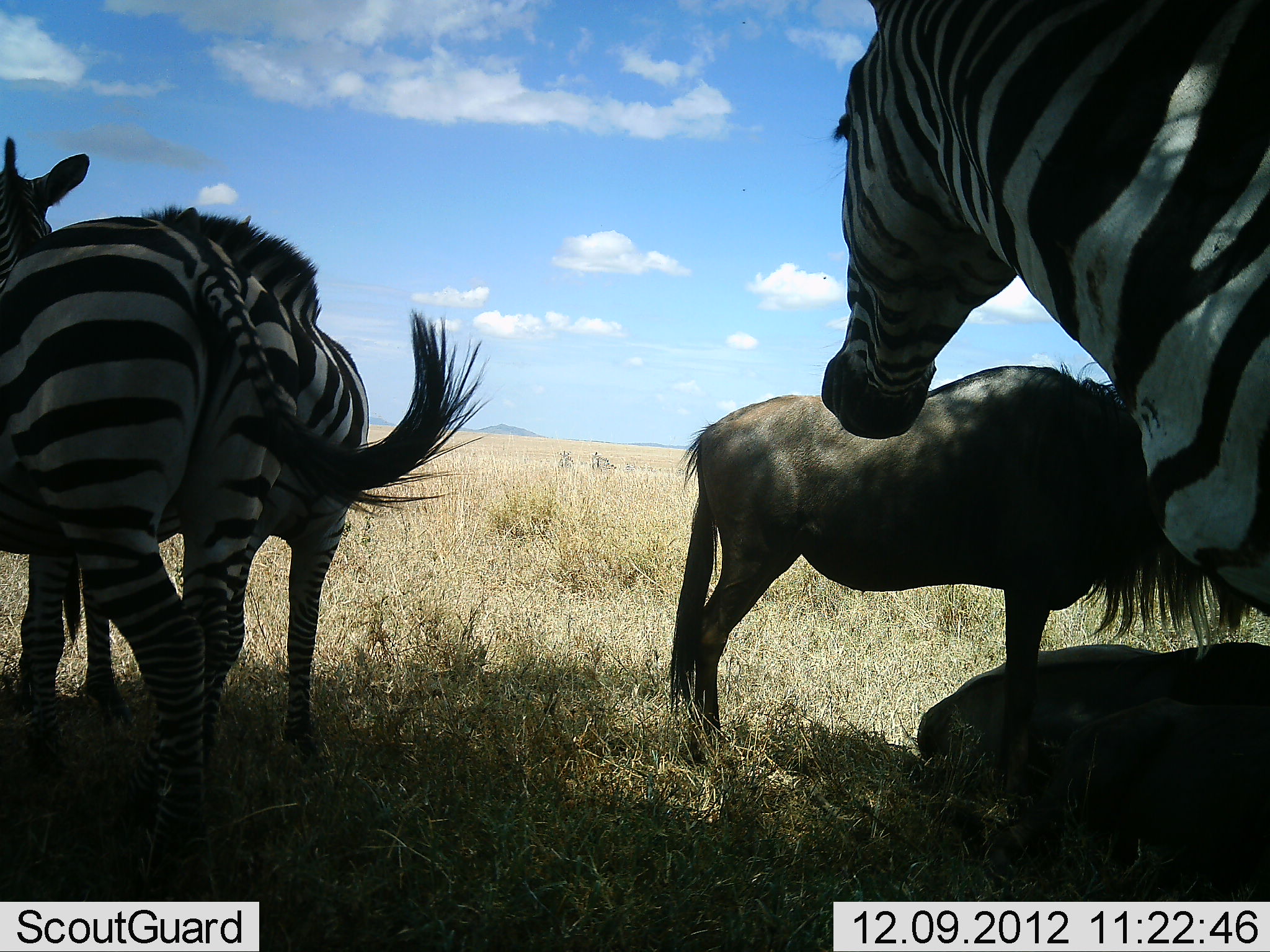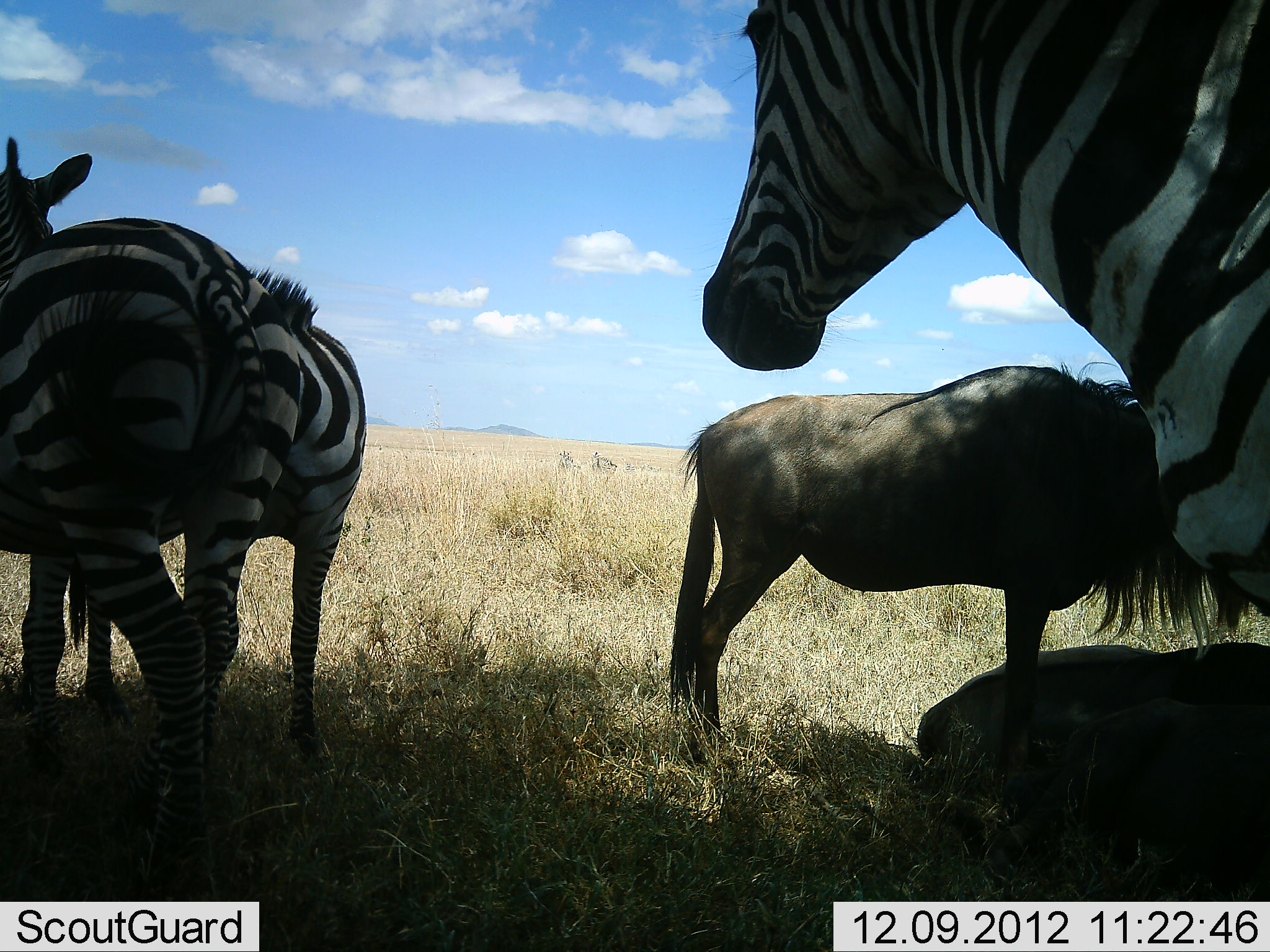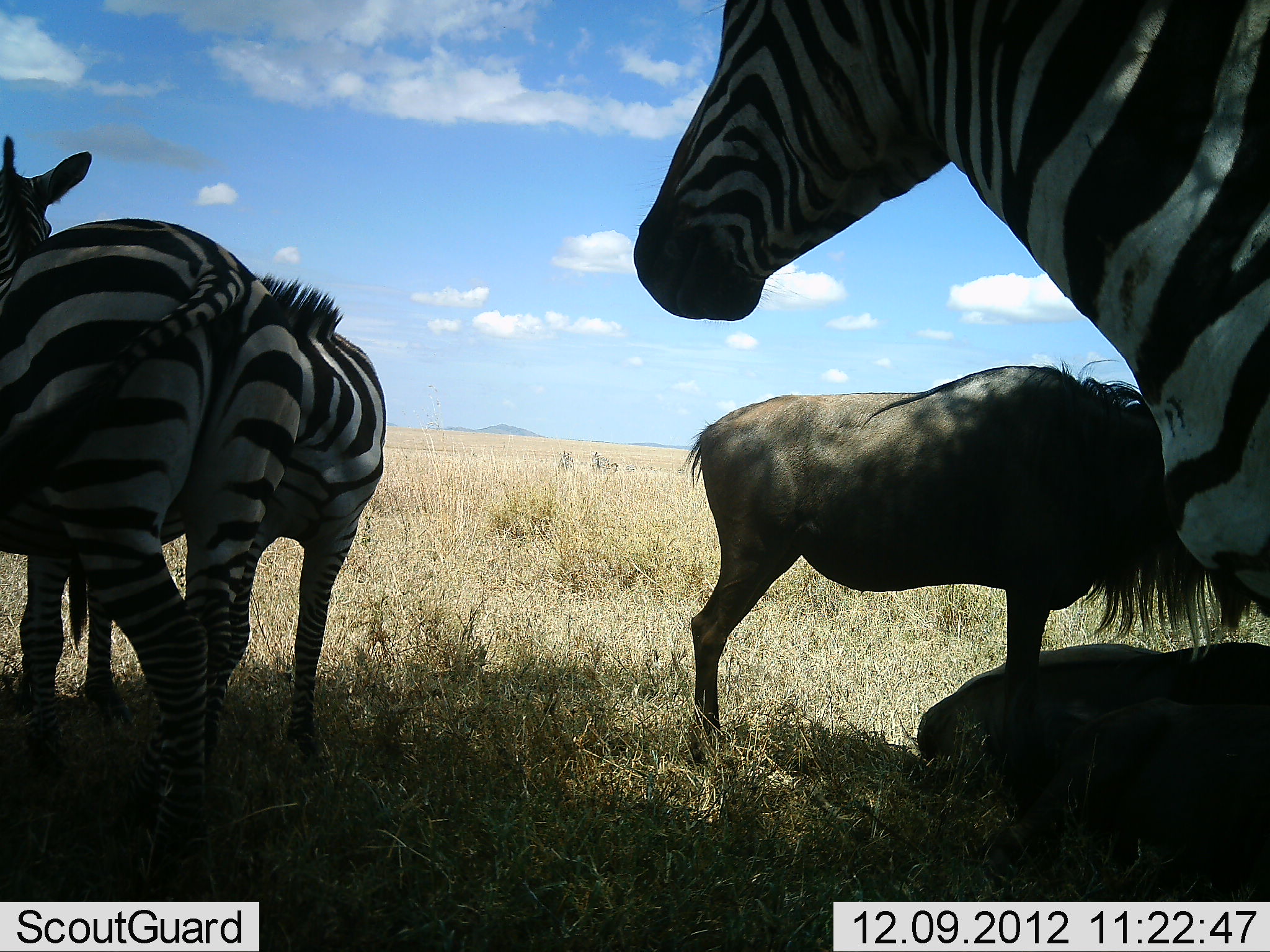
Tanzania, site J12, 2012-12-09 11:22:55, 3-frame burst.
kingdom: Animalia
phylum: Chordata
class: Mammalia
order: Artiodactyla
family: Bovidae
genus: Connochaetes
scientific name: Connochaetes taurinus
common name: blue wildebeest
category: wildebeest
Wildebeest (blue wildebeest) (Connochaetes taurinus), count 2. Behavior (volunteer vote fractions): standing 100%, resting 60%, moving 0%, interacting 0%. Young present (vote fraction): 0%. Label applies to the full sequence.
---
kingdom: Animalia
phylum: Chordata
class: Mammalia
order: Perissodactyla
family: Equidae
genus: Equus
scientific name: Equus quagga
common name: plains zebra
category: zebra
Zebra (plains zebra) (Equus quagga), count 3. Behavior (volunteer vote fractions): standing 100%, resting 0%, moving 9%, interacting 27%. Young present (vote fraction): 0%. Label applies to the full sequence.